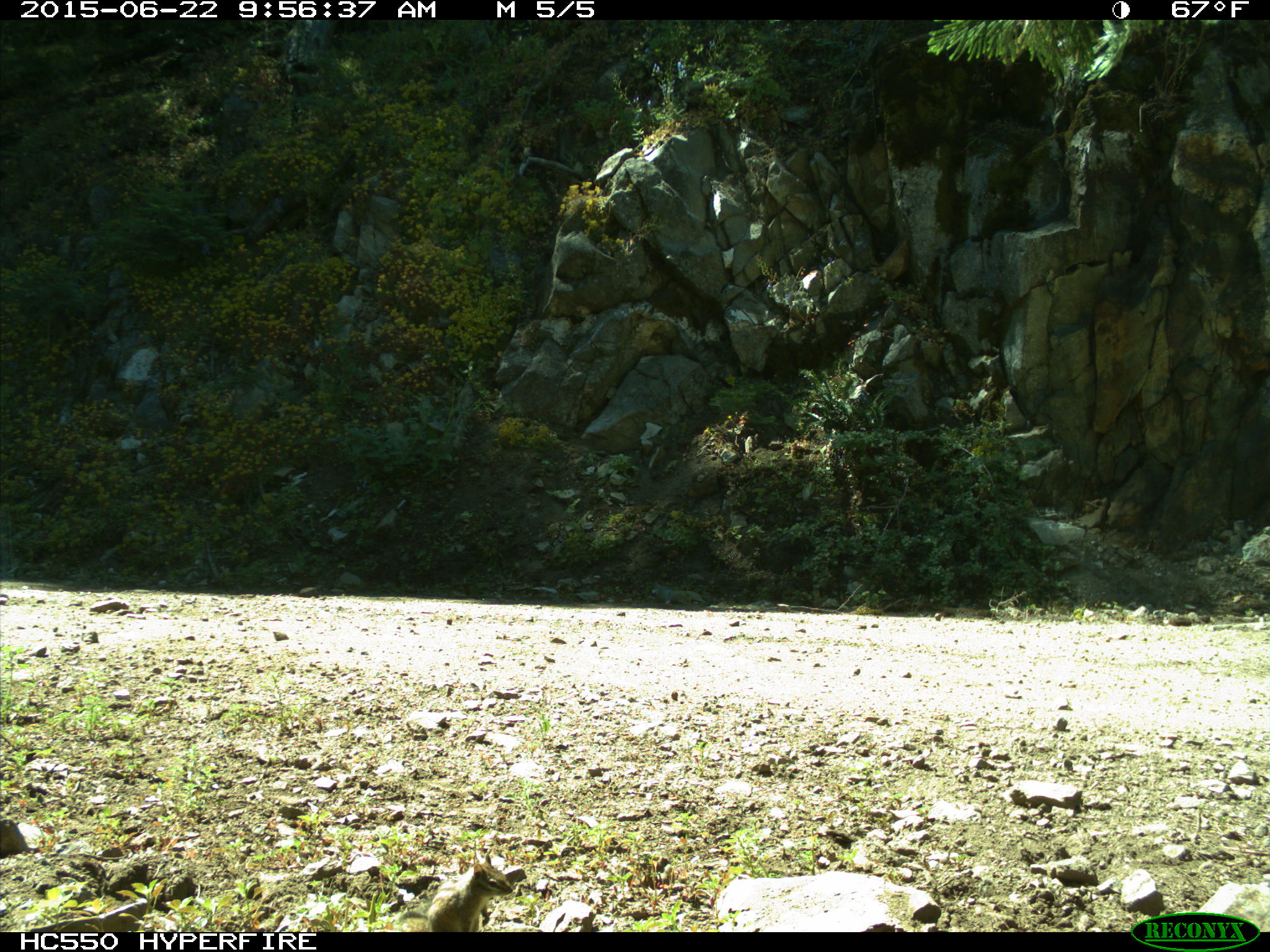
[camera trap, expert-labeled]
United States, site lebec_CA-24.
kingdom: Animalia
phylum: Chordata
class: Mammalia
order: Rodentia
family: Sciuridae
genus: Tamias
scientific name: Tamias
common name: chipmunk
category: unidentified chipmunk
Unidentified chipmunk (chipmunk) (Tamias).